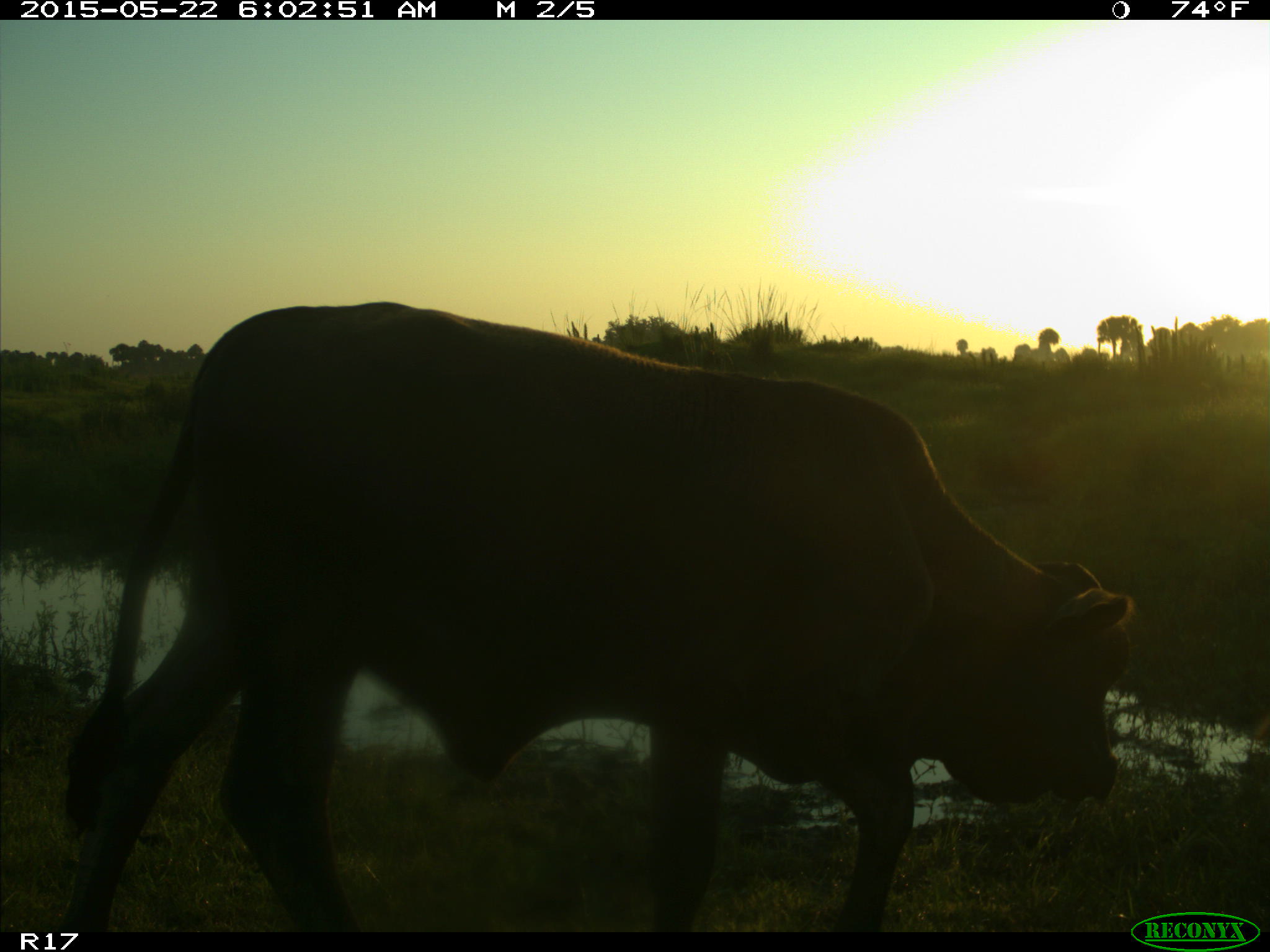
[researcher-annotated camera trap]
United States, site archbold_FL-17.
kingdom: Animalia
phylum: Chordata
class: Mammalia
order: Artiodactyla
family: Bovidae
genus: Bos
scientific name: Bos taurus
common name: domestic cow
Bos taurus (domestic cow).